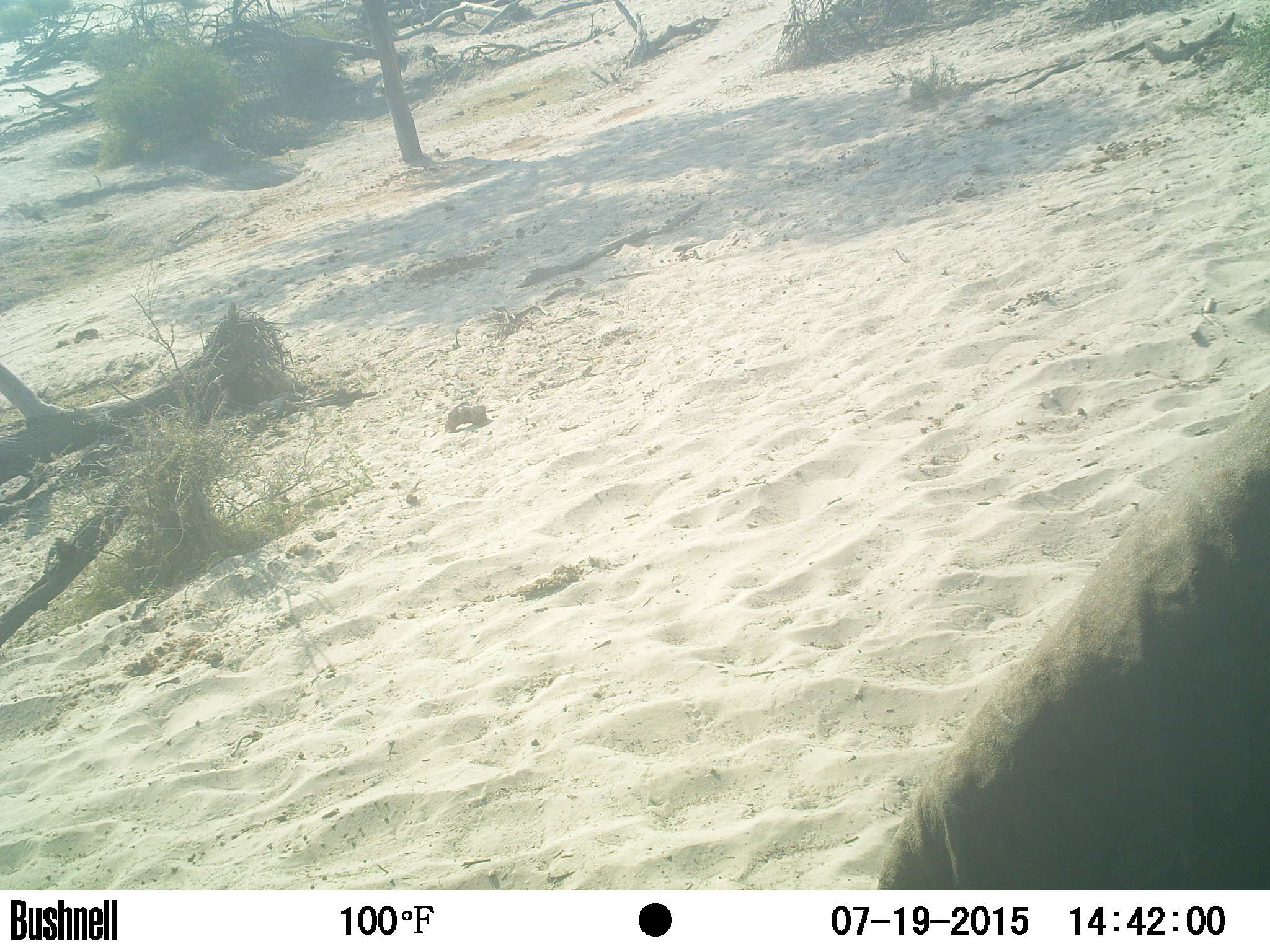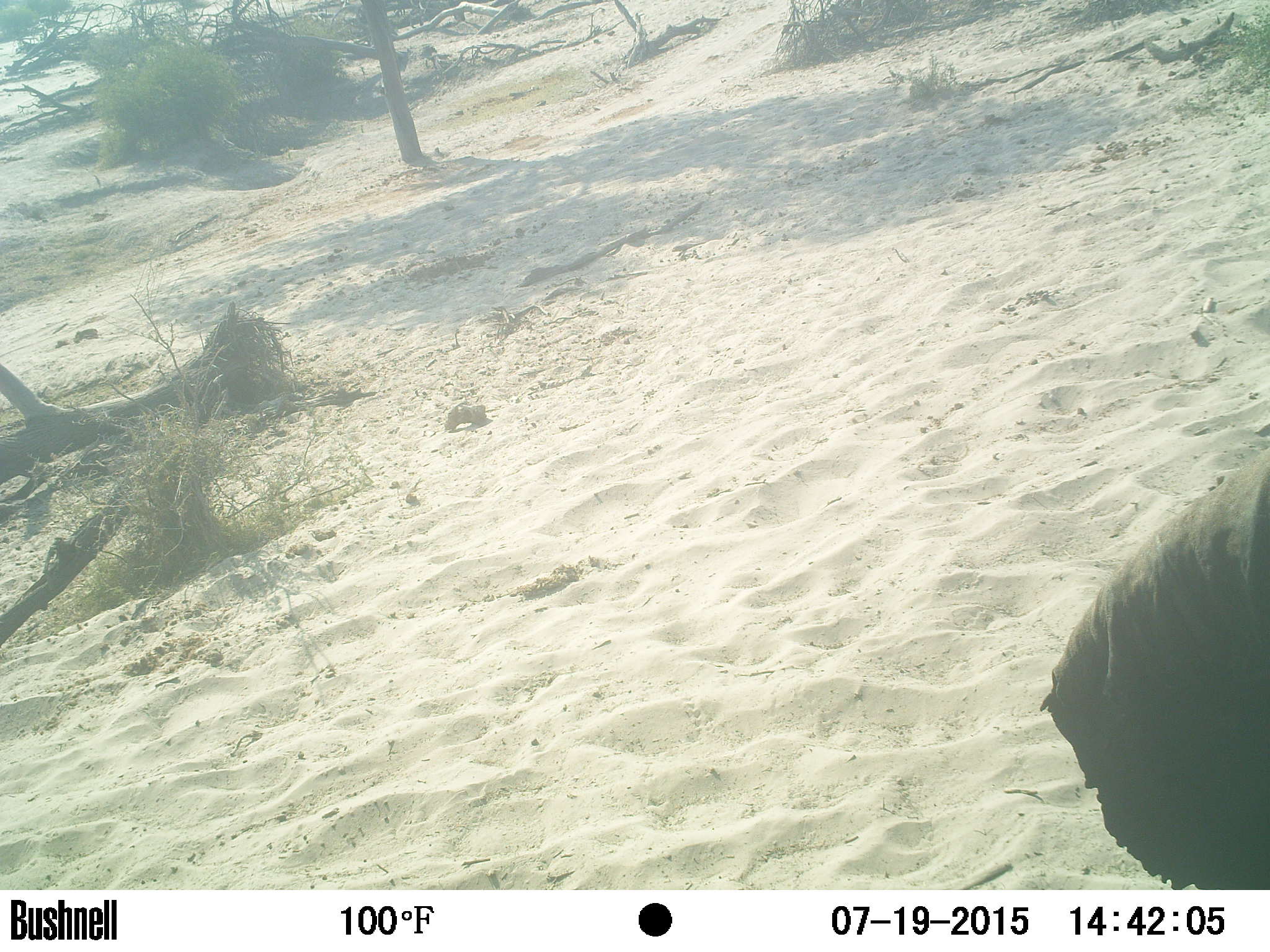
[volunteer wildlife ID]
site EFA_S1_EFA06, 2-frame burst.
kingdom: Animalia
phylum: Chordata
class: Mammalia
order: Proboscidea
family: Elephantidae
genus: Loxodonta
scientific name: Loxodonta africana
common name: african bush elephant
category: elephant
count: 1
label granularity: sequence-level